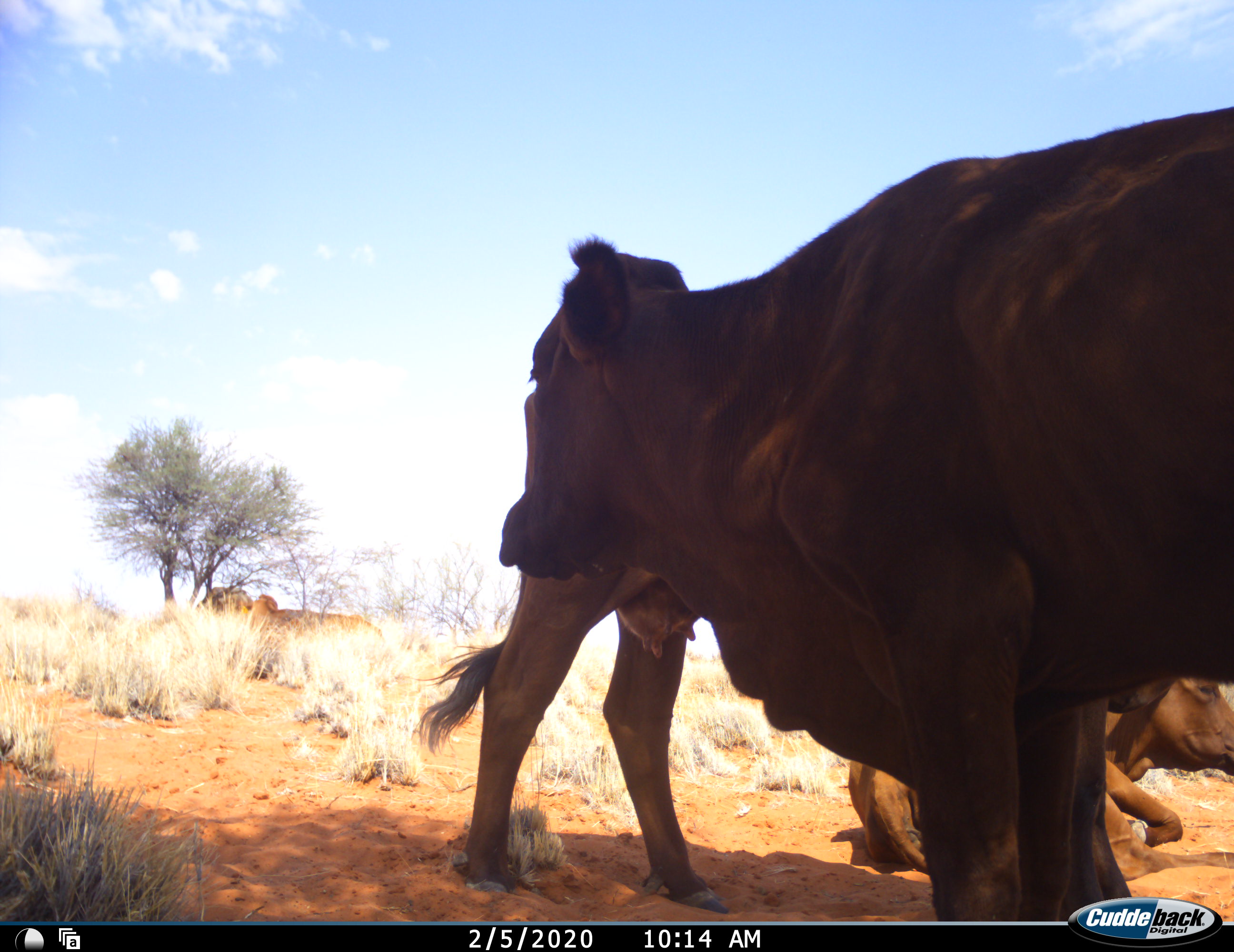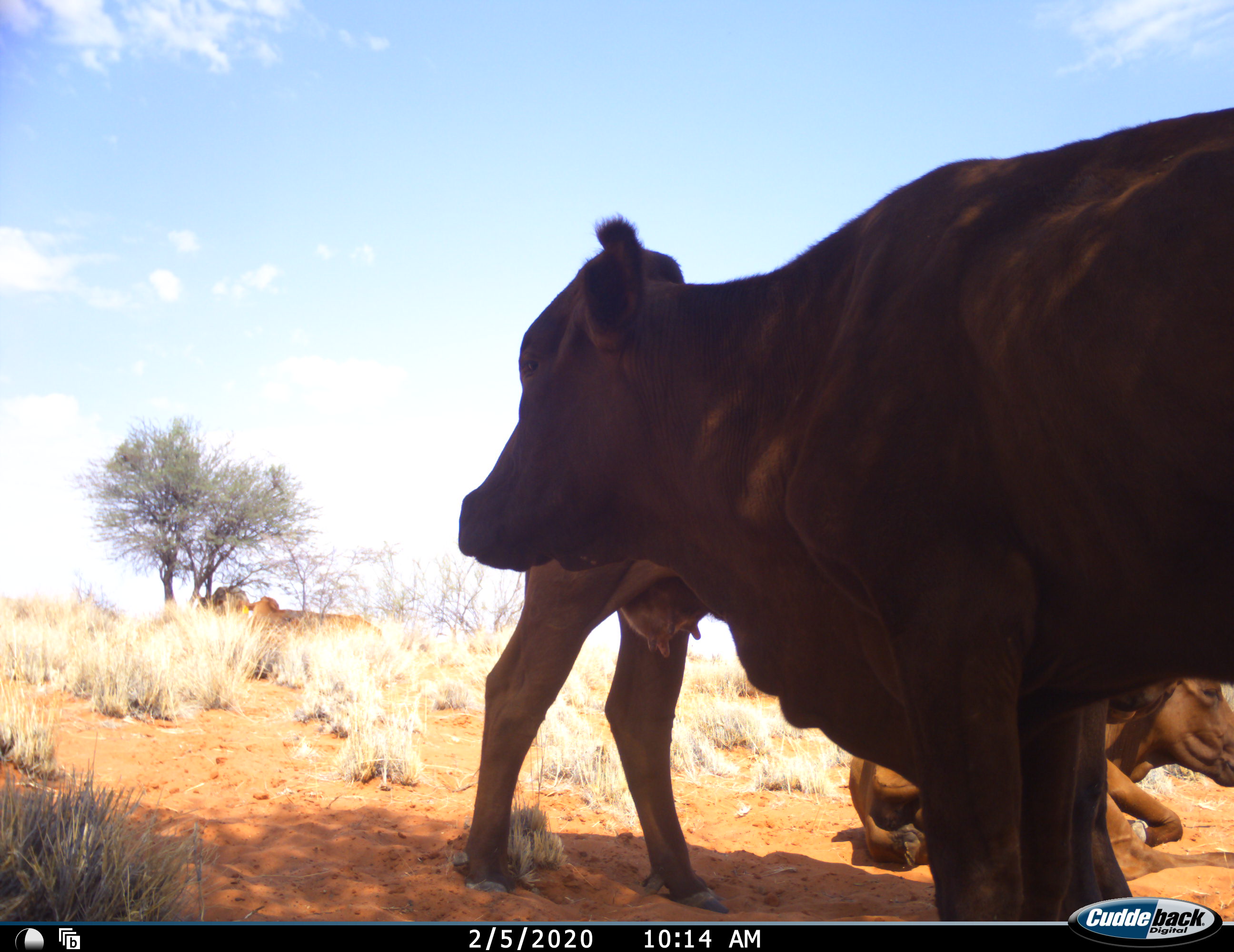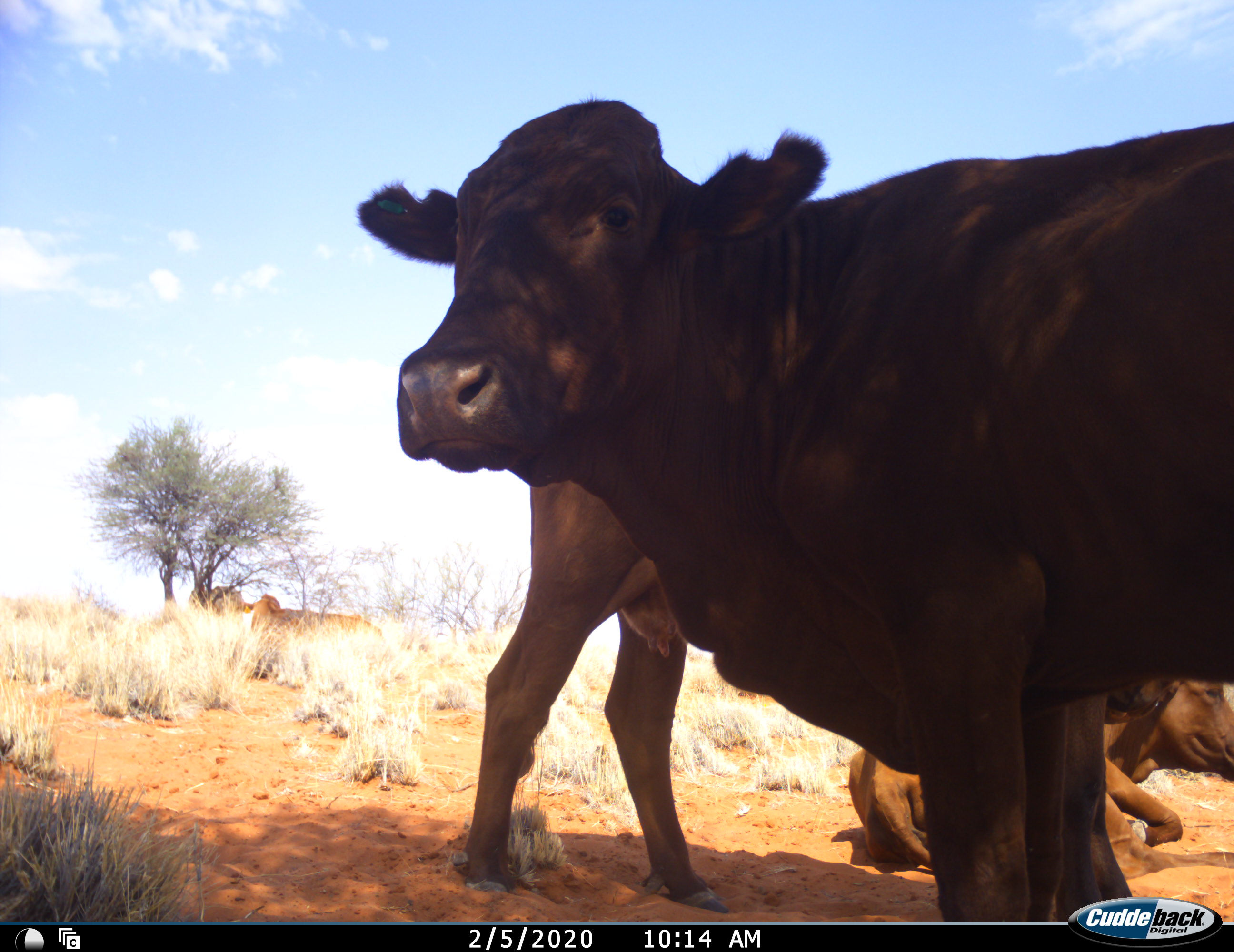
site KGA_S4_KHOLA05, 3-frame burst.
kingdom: Animalia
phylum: Chordata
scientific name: Vertebrata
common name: domestic animal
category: domesticanimal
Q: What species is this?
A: Domesticanimal (domestic animal) (Vertebrata).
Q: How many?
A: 5.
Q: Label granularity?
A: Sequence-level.